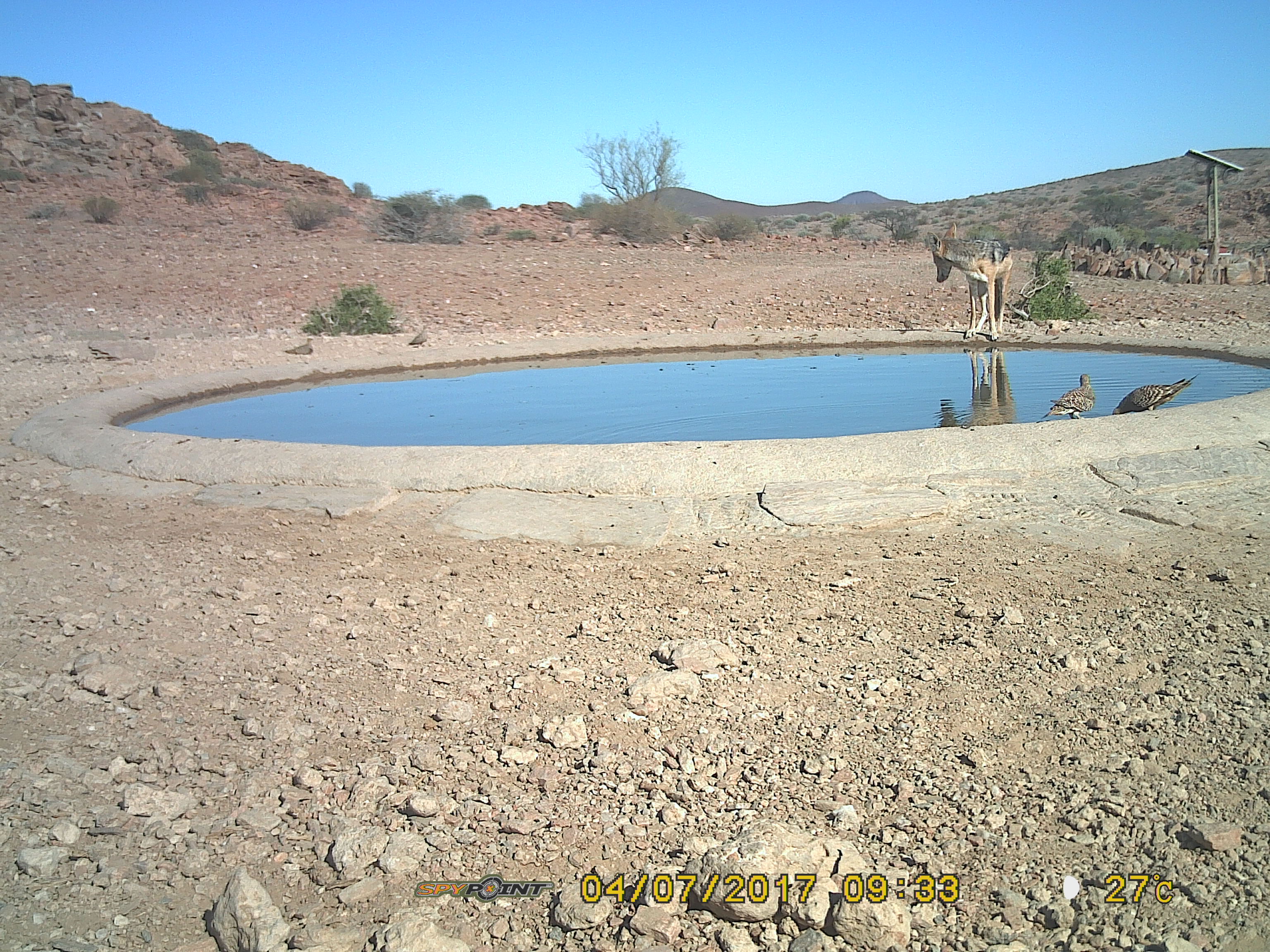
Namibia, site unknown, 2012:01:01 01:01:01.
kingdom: Animalia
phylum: Chordata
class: Mammalia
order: Carnivora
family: Canidae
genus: Lupulella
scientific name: Lupulella mesomelas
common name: black-backed jackal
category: canis mesomelas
Canis mesomelas (black-backed jackal) (Lupulella mesomelas).